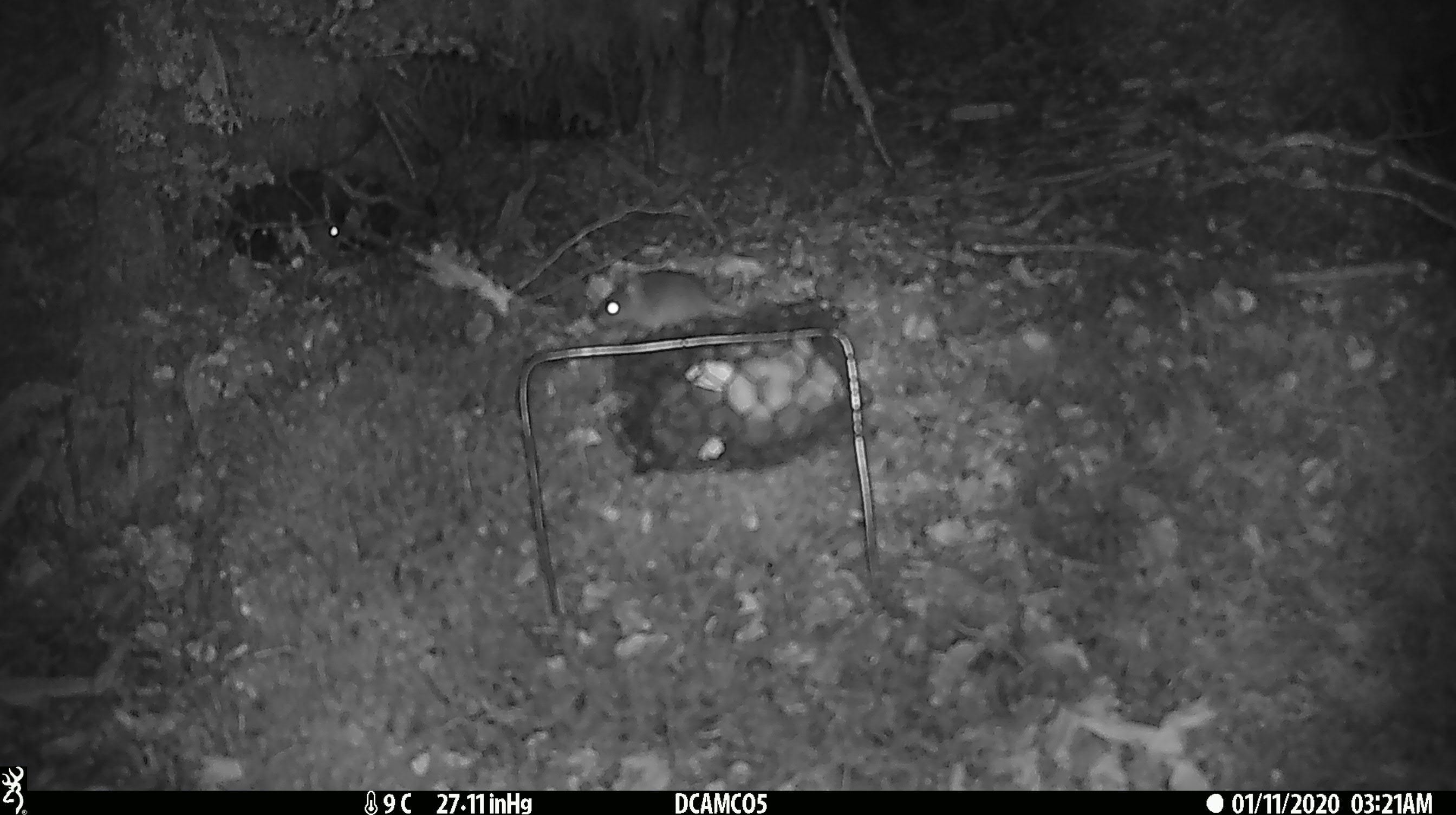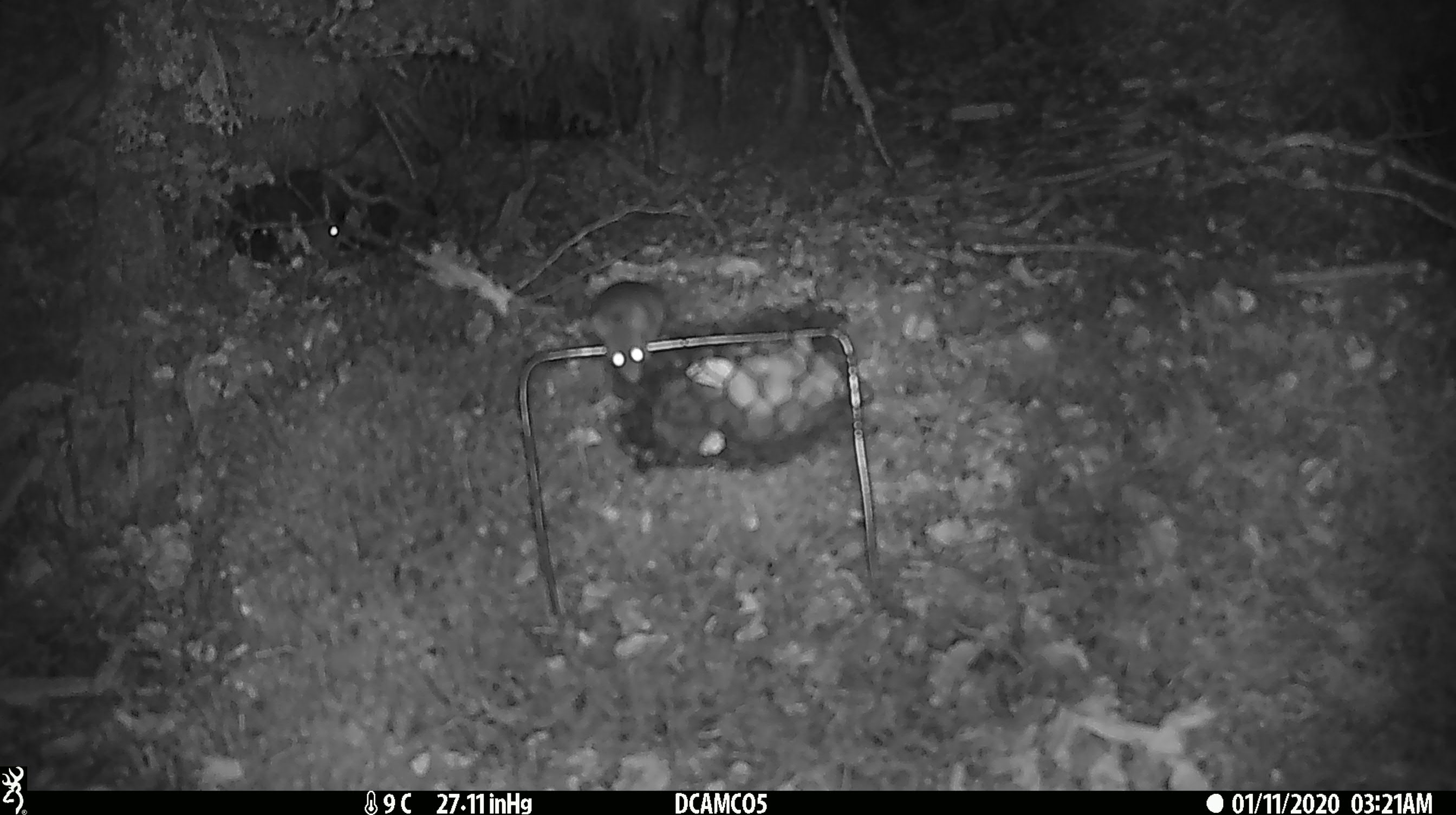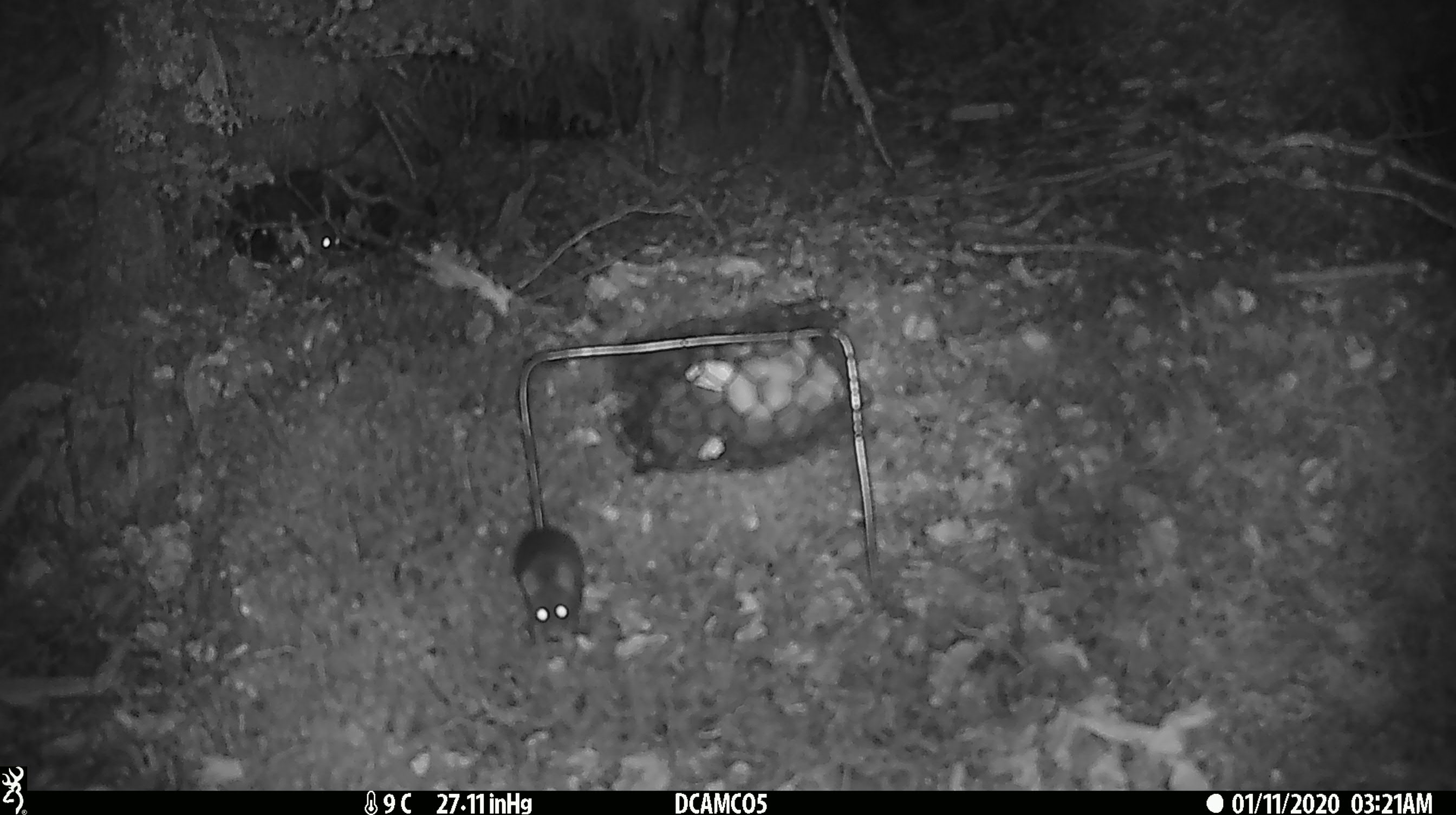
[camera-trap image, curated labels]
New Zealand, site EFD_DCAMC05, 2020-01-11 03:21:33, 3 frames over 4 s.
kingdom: Animalia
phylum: Chordata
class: Mammalia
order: Rodentia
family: Muridae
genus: Mus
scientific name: Mus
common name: mouse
Mouse (Mus).